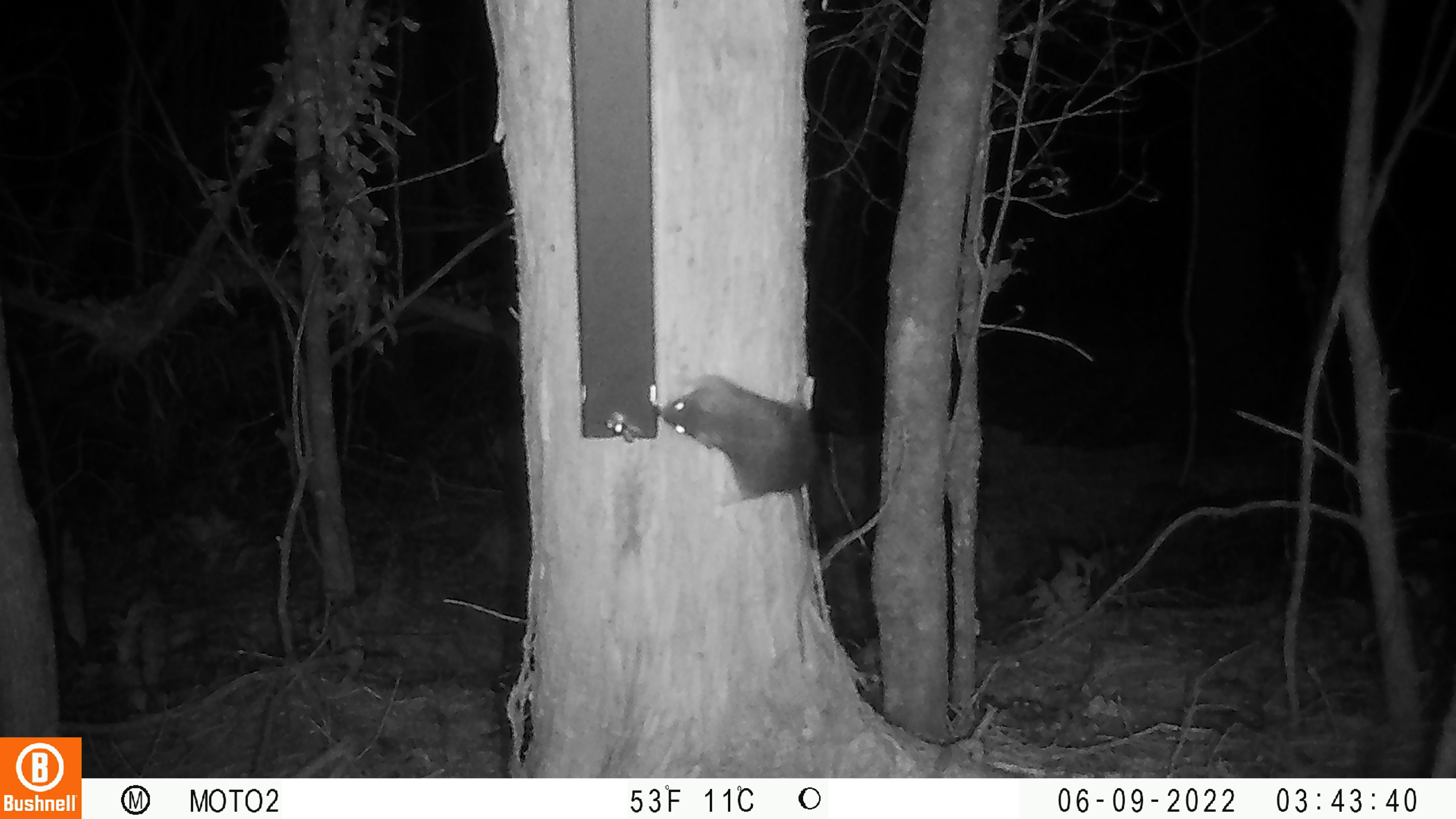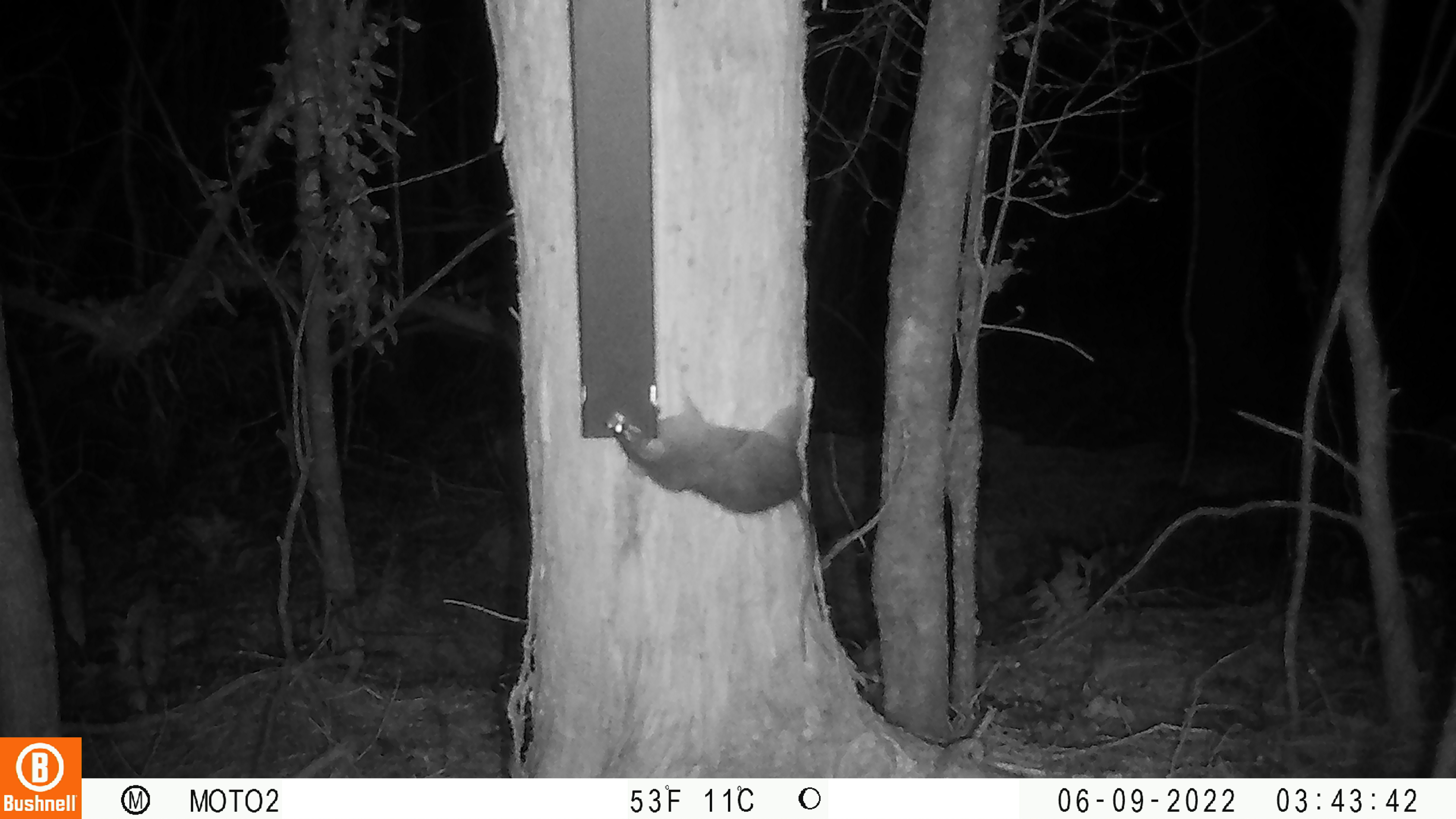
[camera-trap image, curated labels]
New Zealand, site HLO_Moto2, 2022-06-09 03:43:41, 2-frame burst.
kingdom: Animalia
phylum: Chordata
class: Mammalia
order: Rodentia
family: Muridae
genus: Rattus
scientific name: Rattus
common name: rat